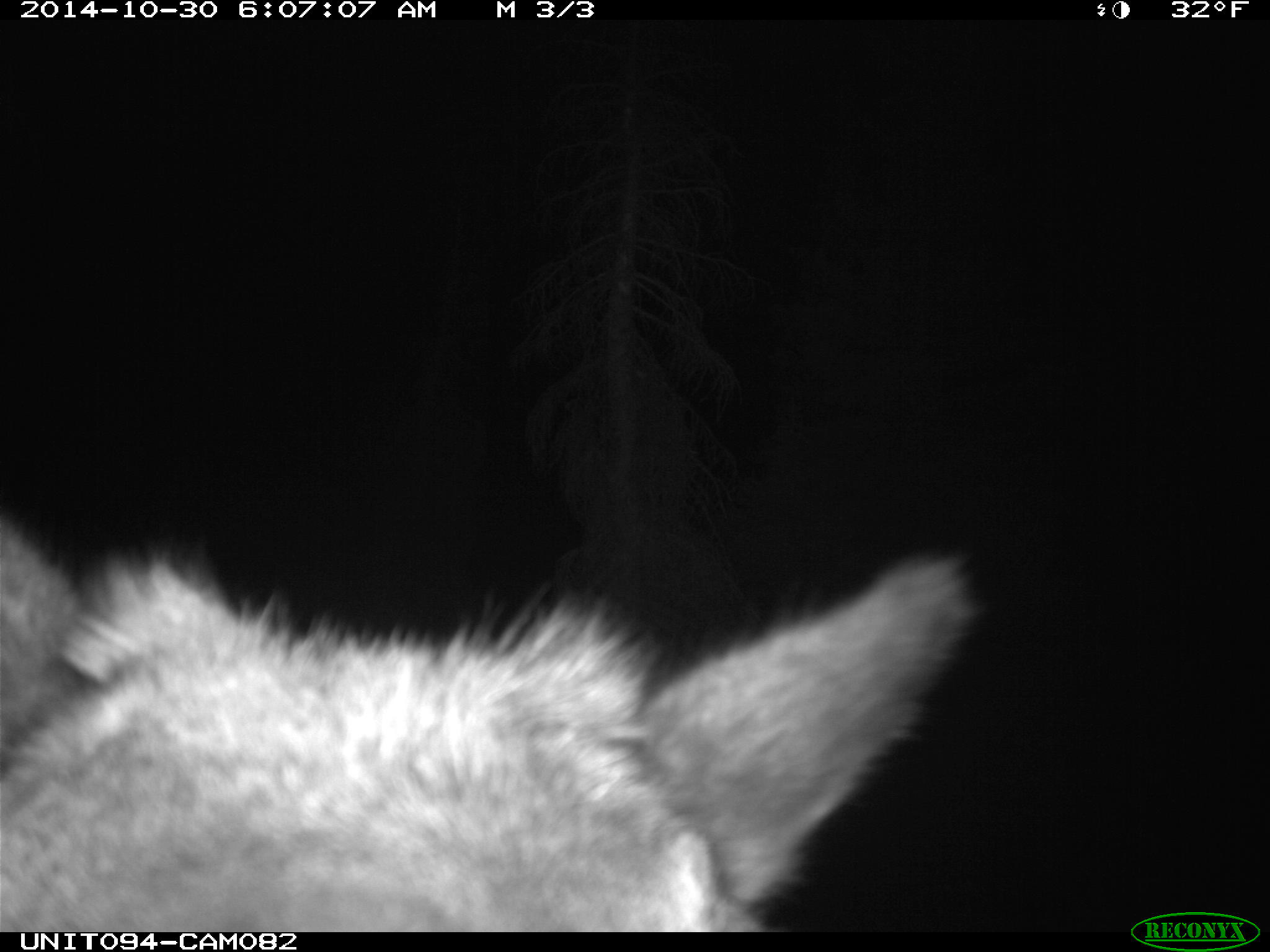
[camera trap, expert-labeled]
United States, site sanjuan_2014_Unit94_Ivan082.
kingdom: Animalia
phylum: Chordata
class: Mammalia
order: Artiodactyla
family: Cervidae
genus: Cervus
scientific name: Cervus elaphus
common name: red deer